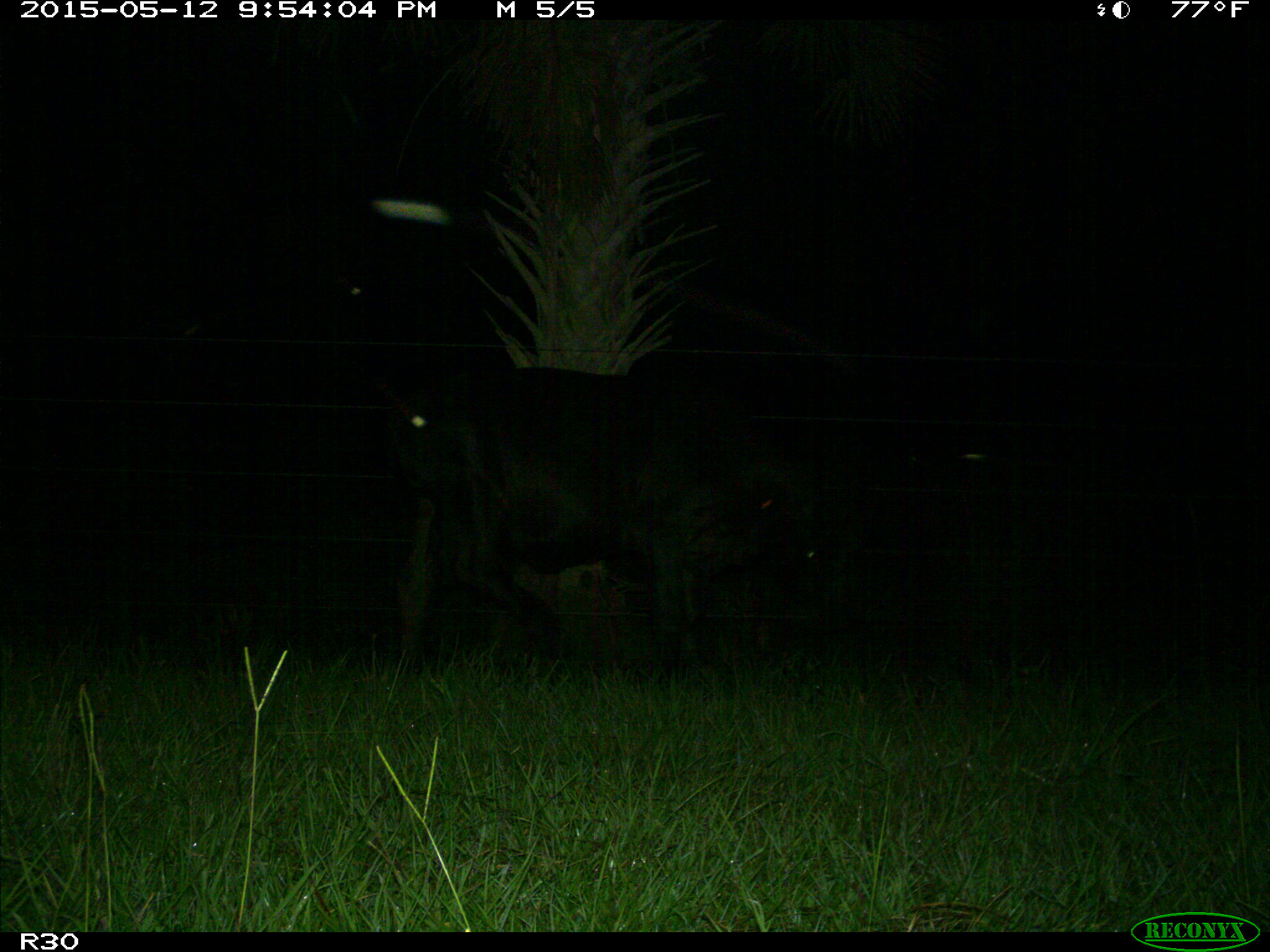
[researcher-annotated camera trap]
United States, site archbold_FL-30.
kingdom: Animalia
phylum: Chordata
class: Mammalia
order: Artiodactyla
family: Bovidae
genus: Bos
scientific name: Bos taurus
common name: domestic cow